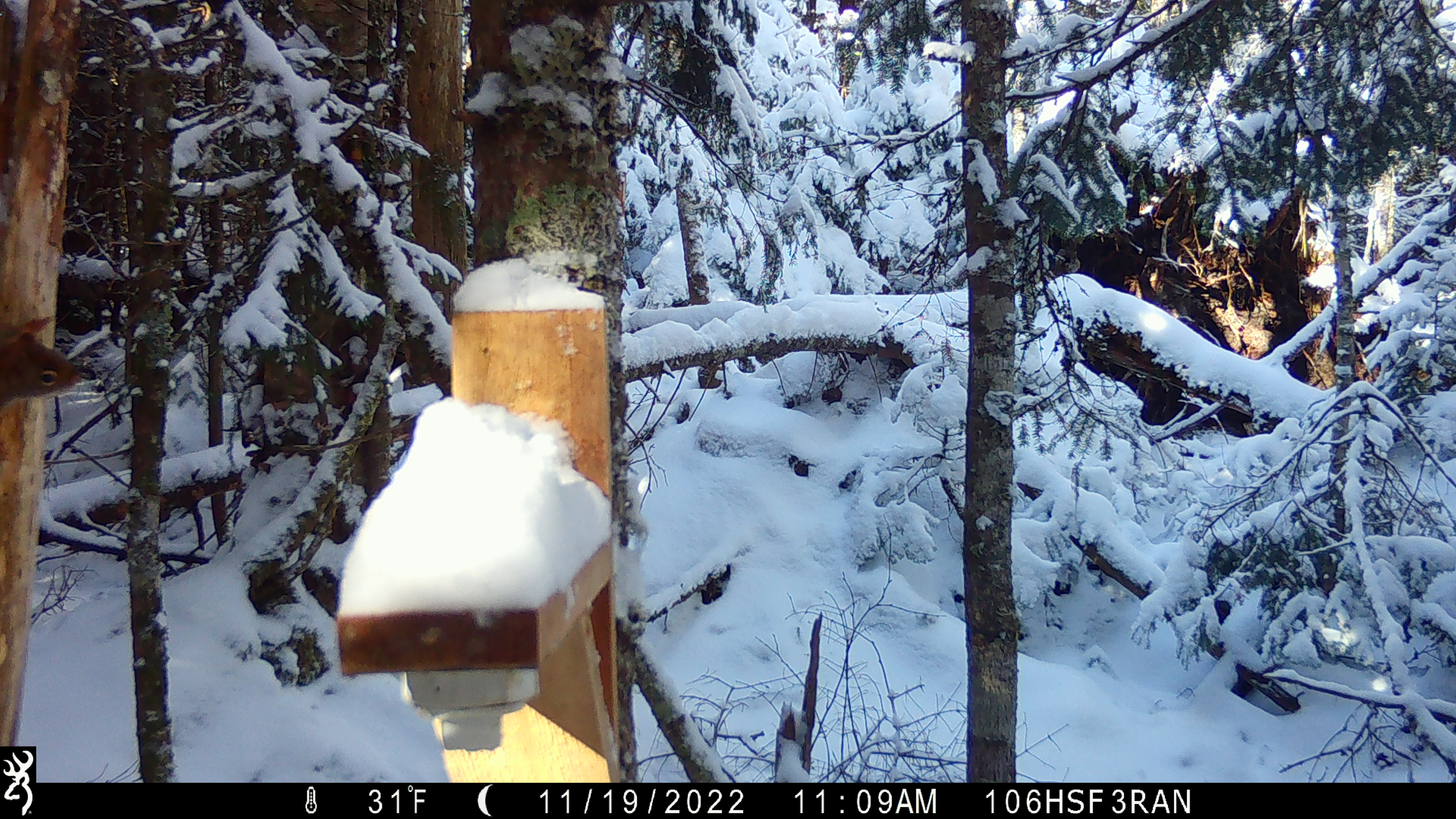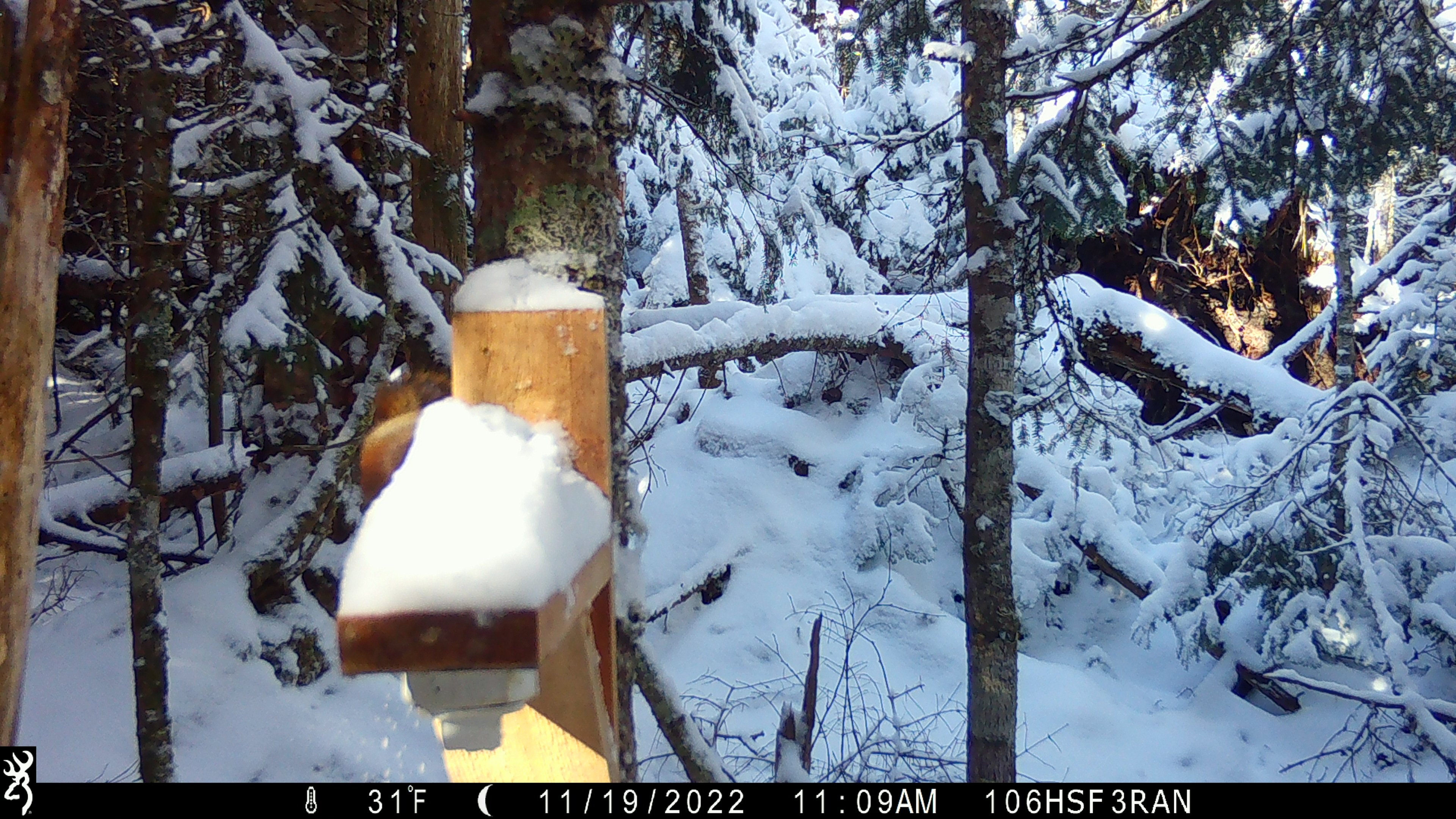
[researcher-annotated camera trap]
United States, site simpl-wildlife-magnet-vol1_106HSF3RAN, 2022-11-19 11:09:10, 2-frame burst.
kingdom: Animalia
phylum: Chordata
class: Mammalia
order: Rodentia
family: Sciuridae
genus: Tamiasciurus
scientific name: Tamiasciurus hudsonicus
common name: red squirrel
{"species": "red squirrel (Tamiasciurus hudsonicus)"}